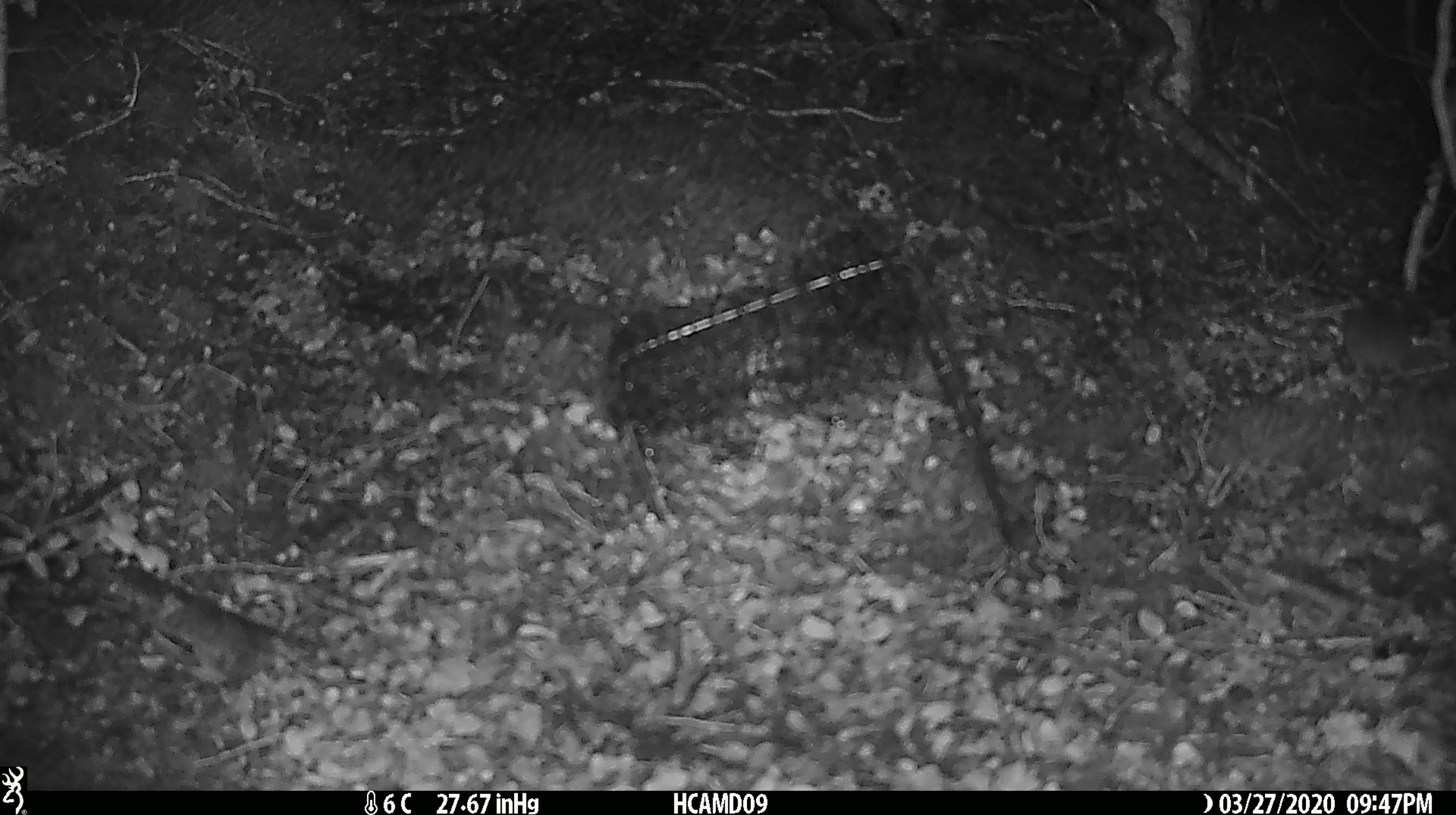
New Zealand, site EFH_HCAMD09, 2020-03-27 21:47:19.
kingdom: Animalia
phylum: Chordata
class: Mammalia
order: Rodentia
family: Muridae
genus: Mus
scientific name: Mus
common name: mouse